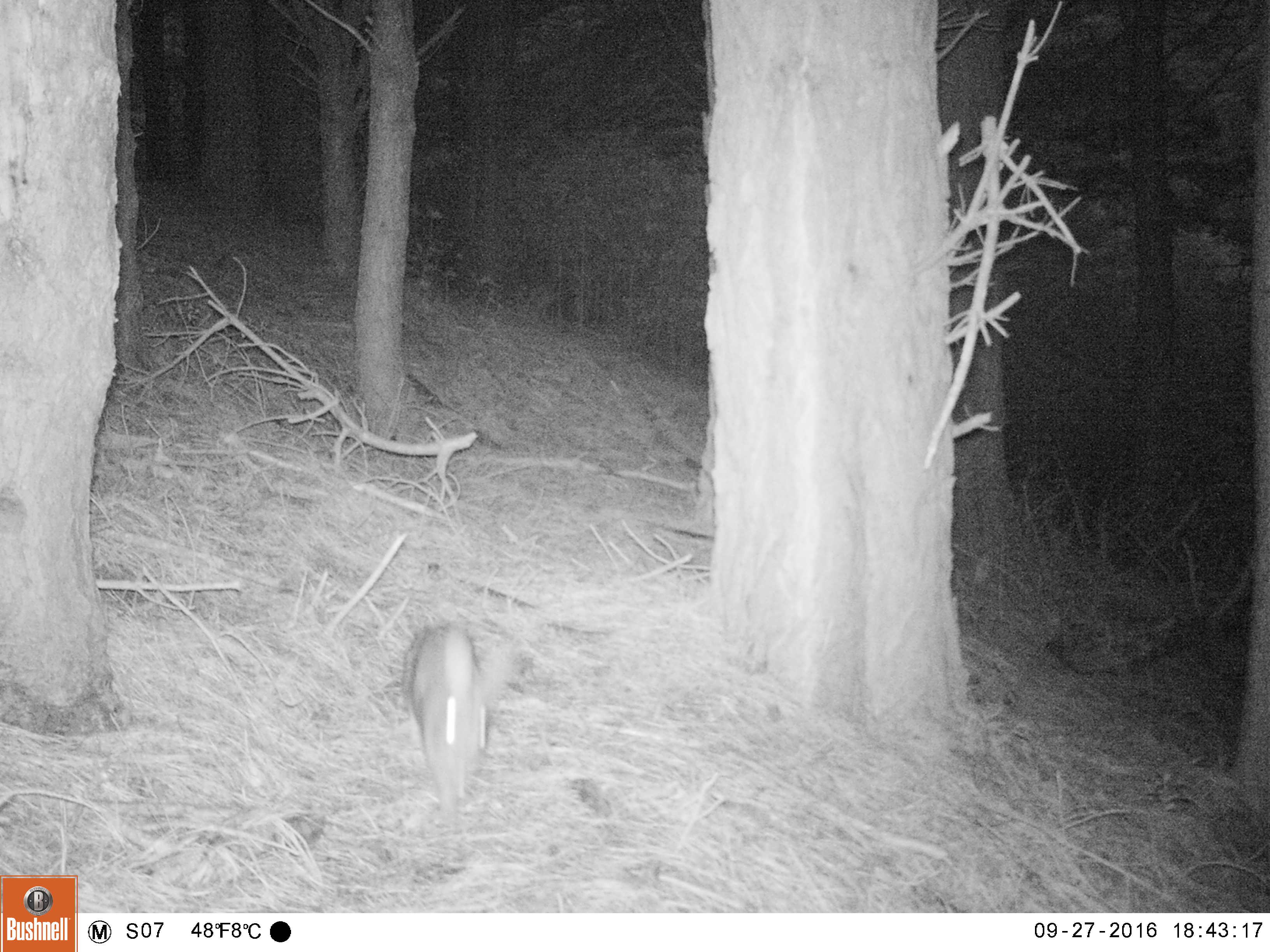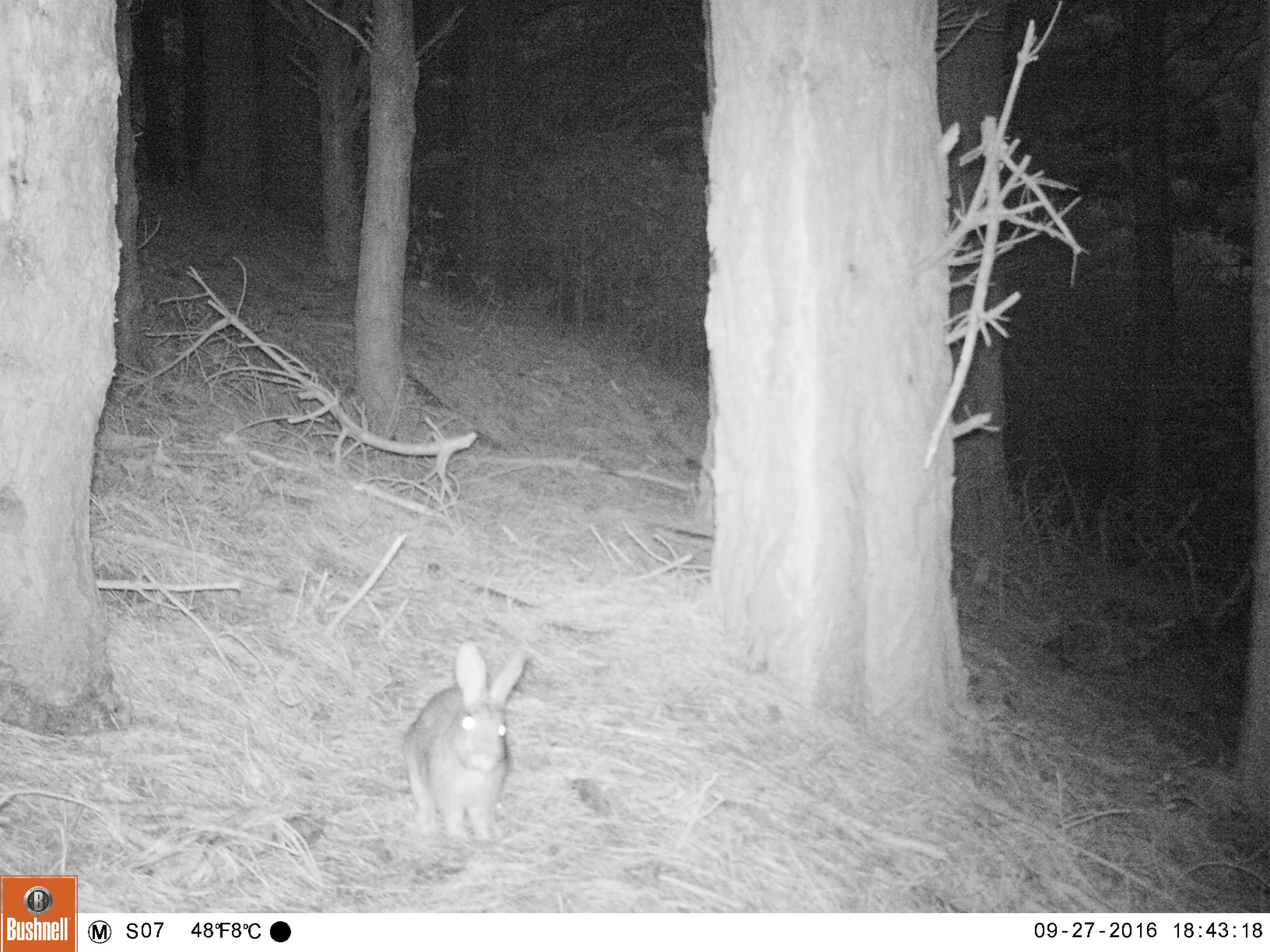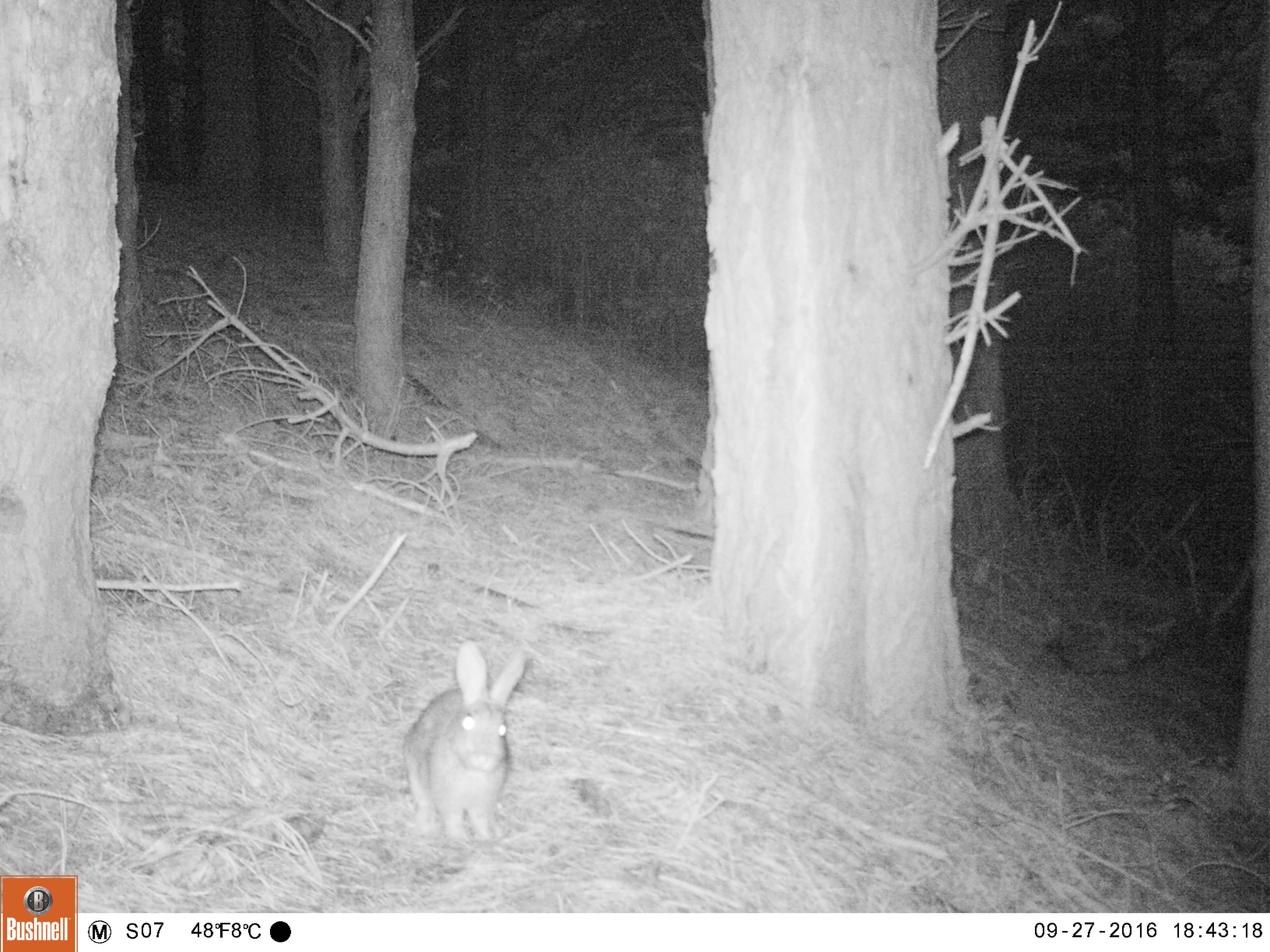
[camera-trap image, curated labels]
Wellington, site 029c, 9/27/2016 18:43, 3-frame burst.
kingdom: Animalia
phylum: Chordata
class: Mammalia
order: Lagomorpha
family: Leporidae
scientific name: Leporidae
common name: rabbit